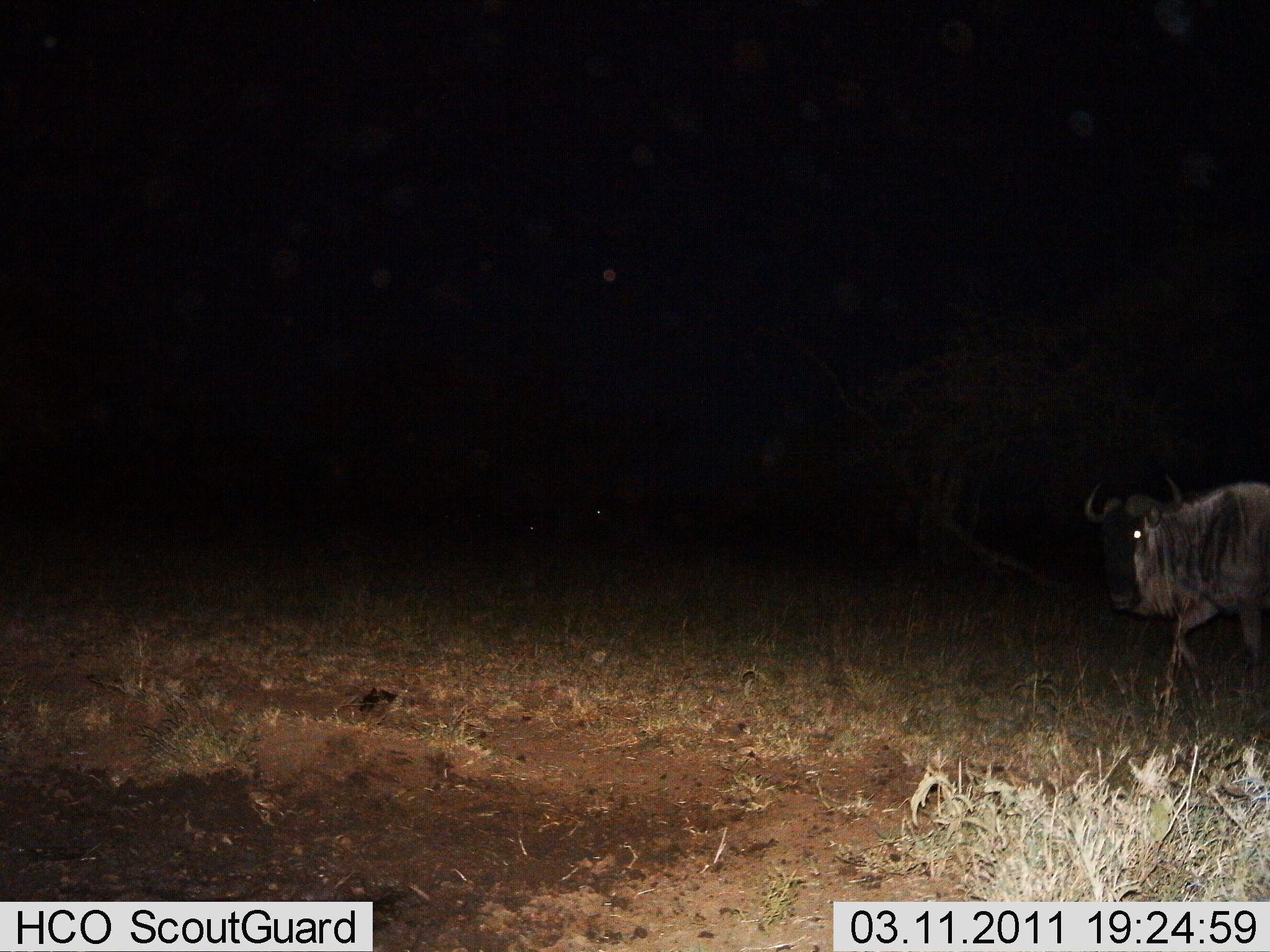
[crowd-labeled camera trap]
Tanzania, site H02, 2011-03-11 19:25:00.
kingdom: Animalia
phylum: Chordata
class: Mammalia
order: Artiodactyla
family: Bovidae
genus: Connochaetes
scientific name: Connochaetes taurinus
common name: blue wildebeest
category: wildebeest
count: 1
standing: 27%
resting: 0%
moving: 73%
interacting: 0%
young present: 0%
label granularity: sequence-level